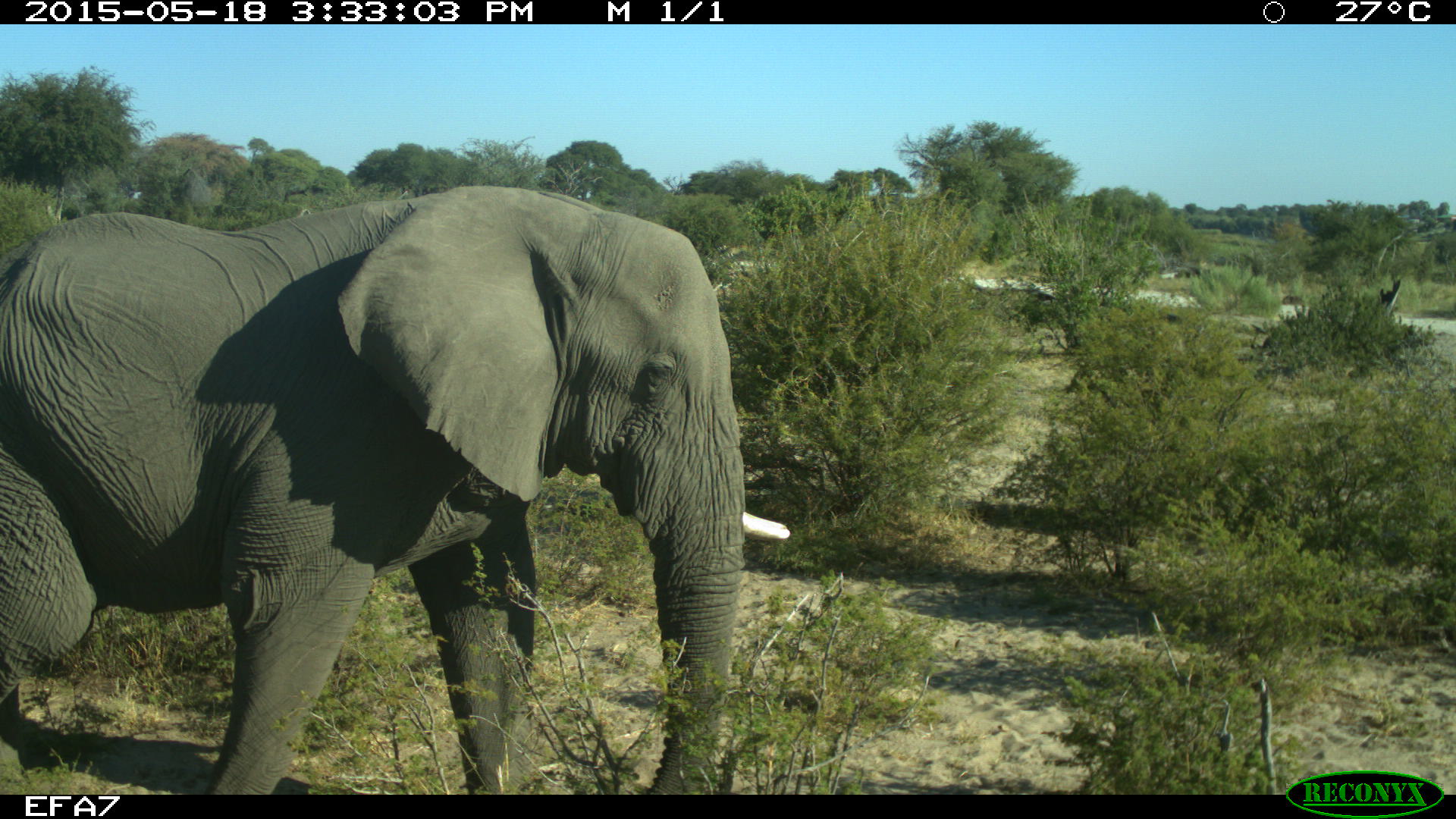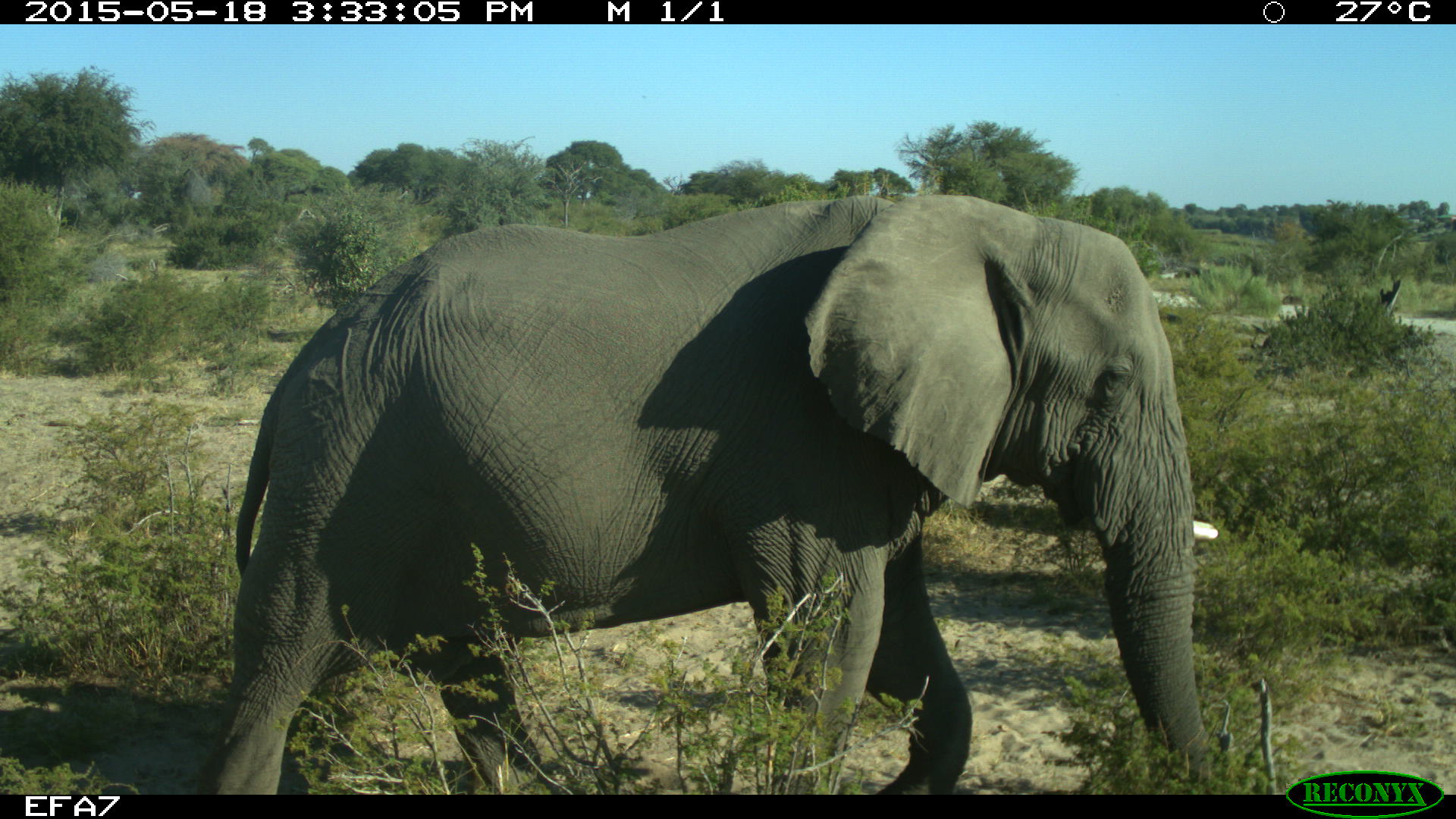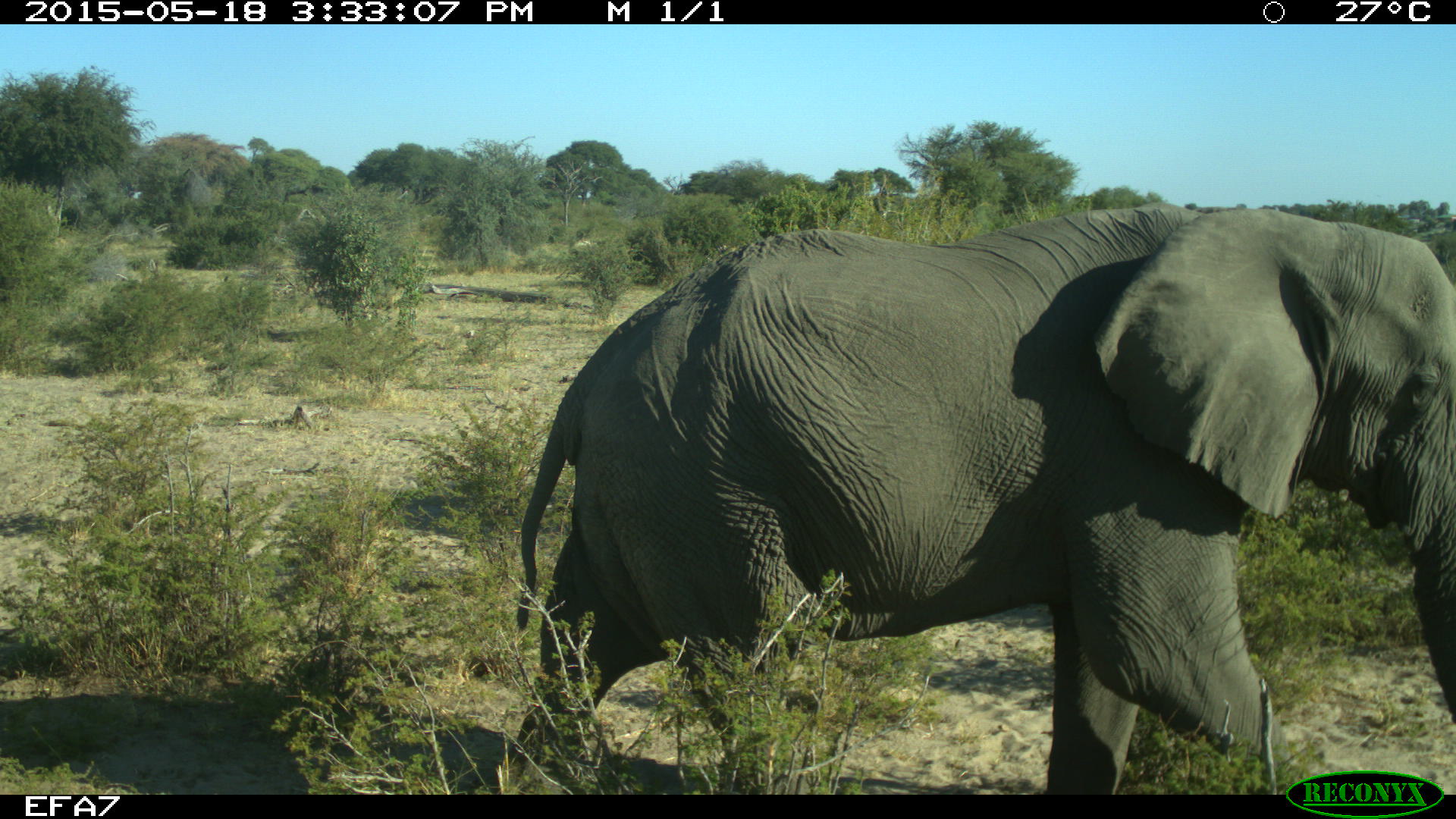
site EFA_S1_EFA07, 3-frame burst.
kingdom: Animalia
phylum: Chordata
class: Mammalia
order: Proboscidea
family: Elephantidae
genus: Loxodonta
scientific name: Loxodonta africana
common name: african bush elephant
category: elephant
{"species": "elephant (african bush elephant) (Loxodonta africana)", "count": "1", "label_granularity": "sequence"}